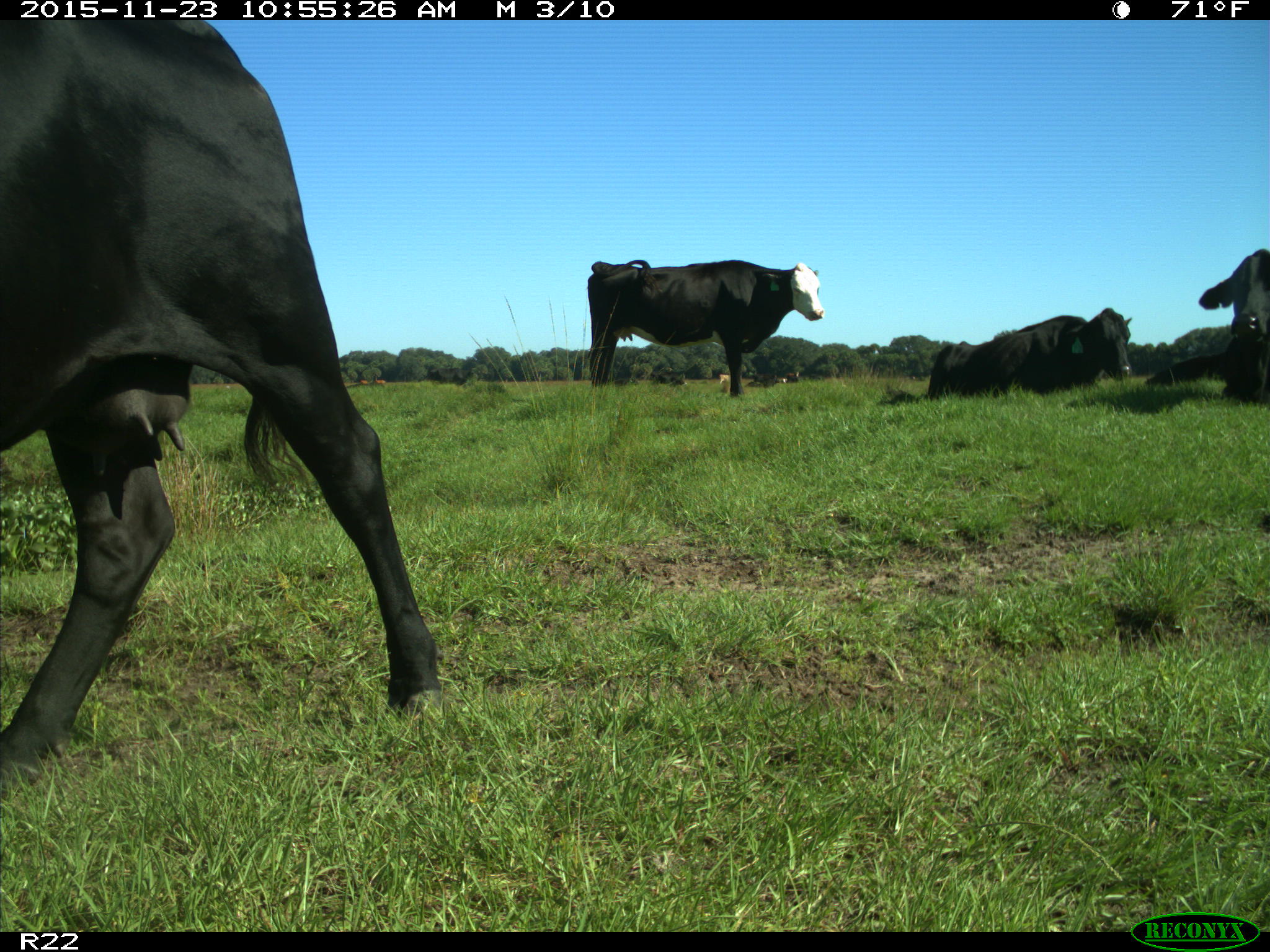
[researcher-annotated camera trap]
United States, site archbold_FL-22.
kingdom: Animalia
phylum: Chordata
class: Mammalia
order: Artiodactyla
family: Bovidae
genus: Bos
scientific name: Bos taurus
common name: domestic cow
Bos taurus (domestic cow).